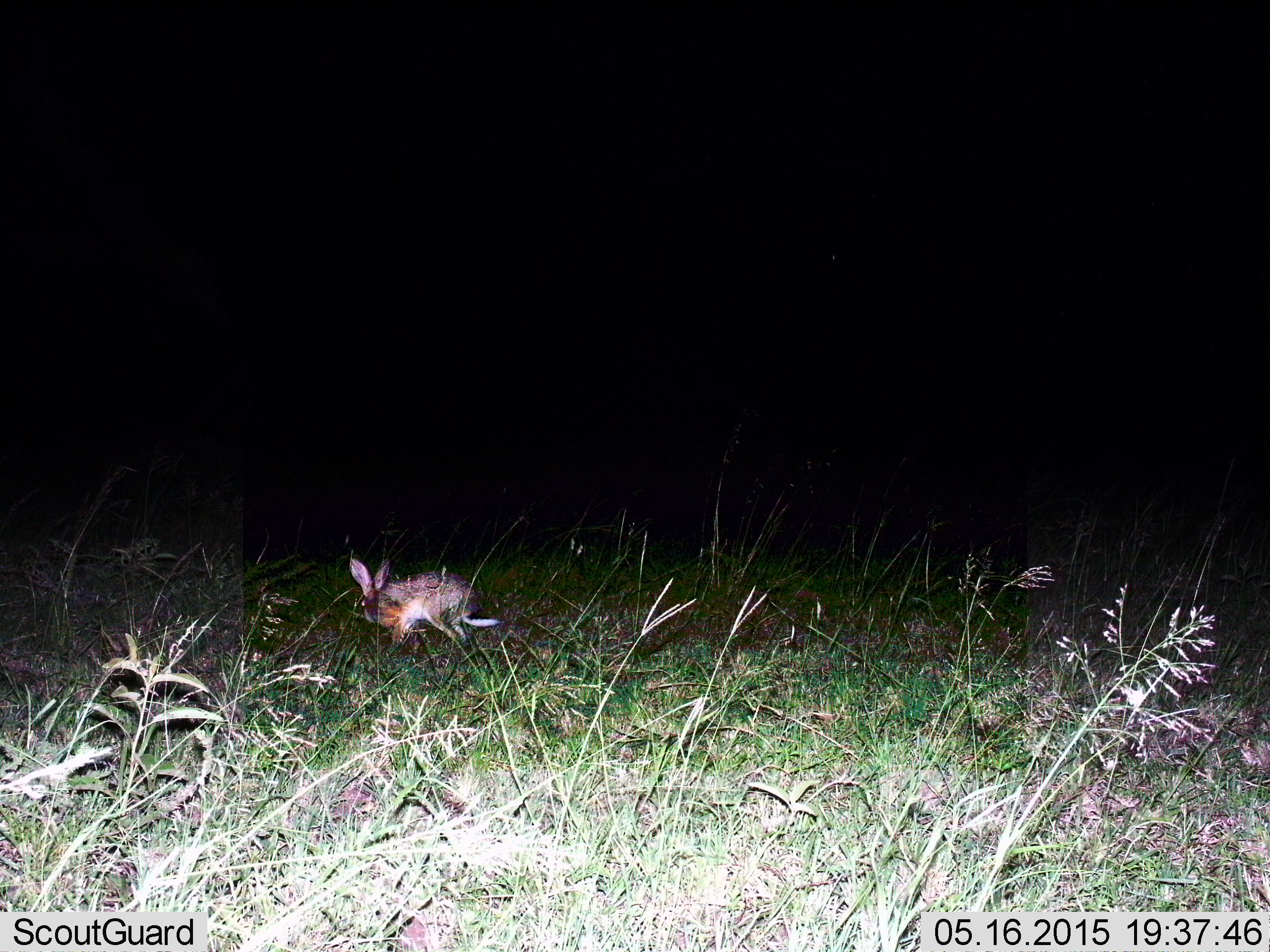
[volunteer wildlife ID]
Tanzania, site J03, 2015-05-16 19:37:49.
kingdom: Animalia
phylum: Chordata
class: Mammalia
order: Lagomorpha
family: Leporidae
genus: Lepus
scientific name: Lepus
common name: hare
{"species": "hare (Lepus)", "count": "1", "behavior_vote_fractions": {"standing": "40%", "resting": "10%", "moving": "70%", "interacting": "0%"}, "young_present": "0%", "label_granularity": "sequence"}